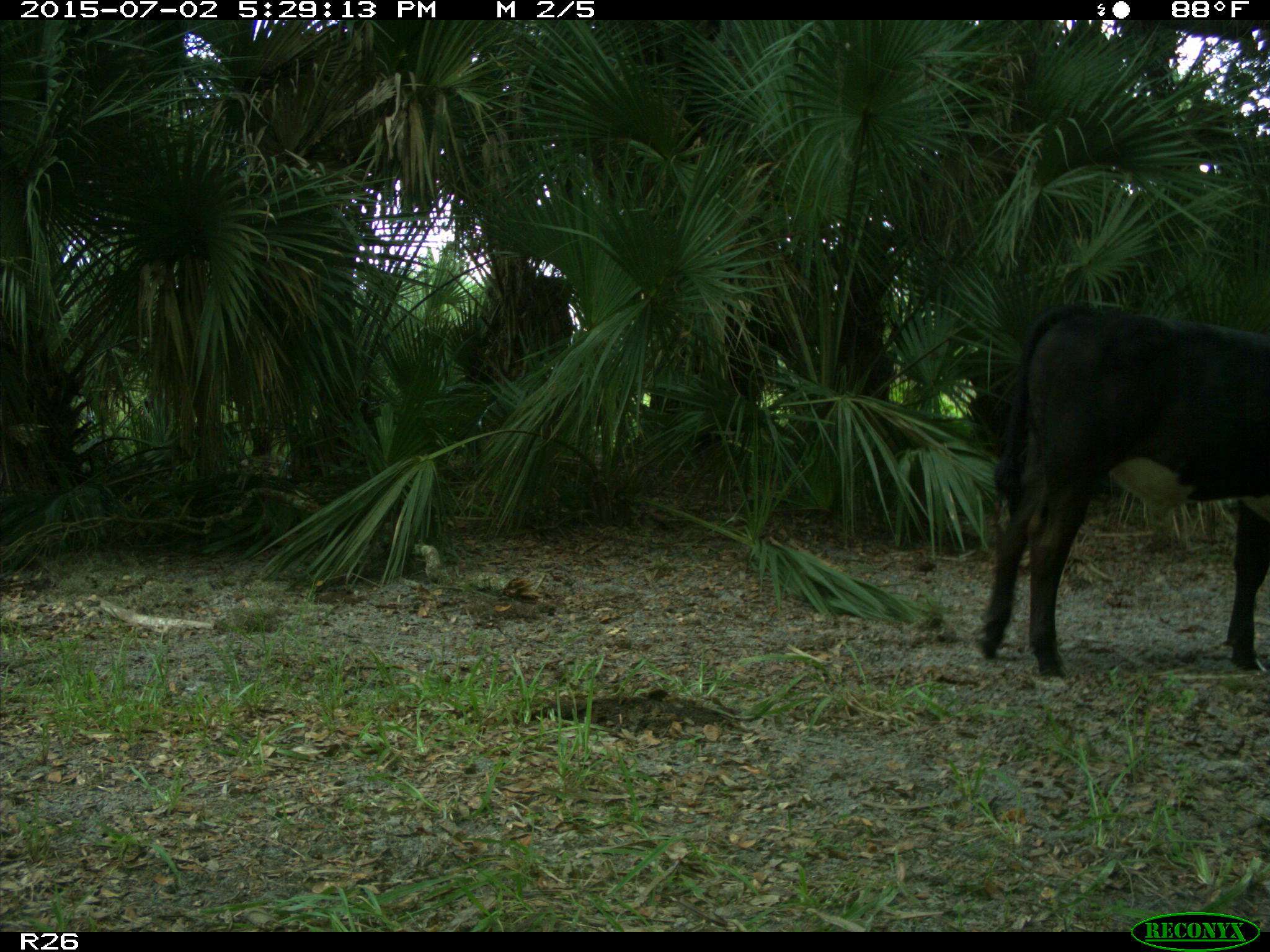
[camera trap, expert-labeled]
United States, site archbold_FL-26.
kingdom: Animalia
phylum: Chordata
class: Mammalia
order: Artiodactyla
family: Bovidae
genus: Bos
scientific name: Bos taurus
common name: domestic cow